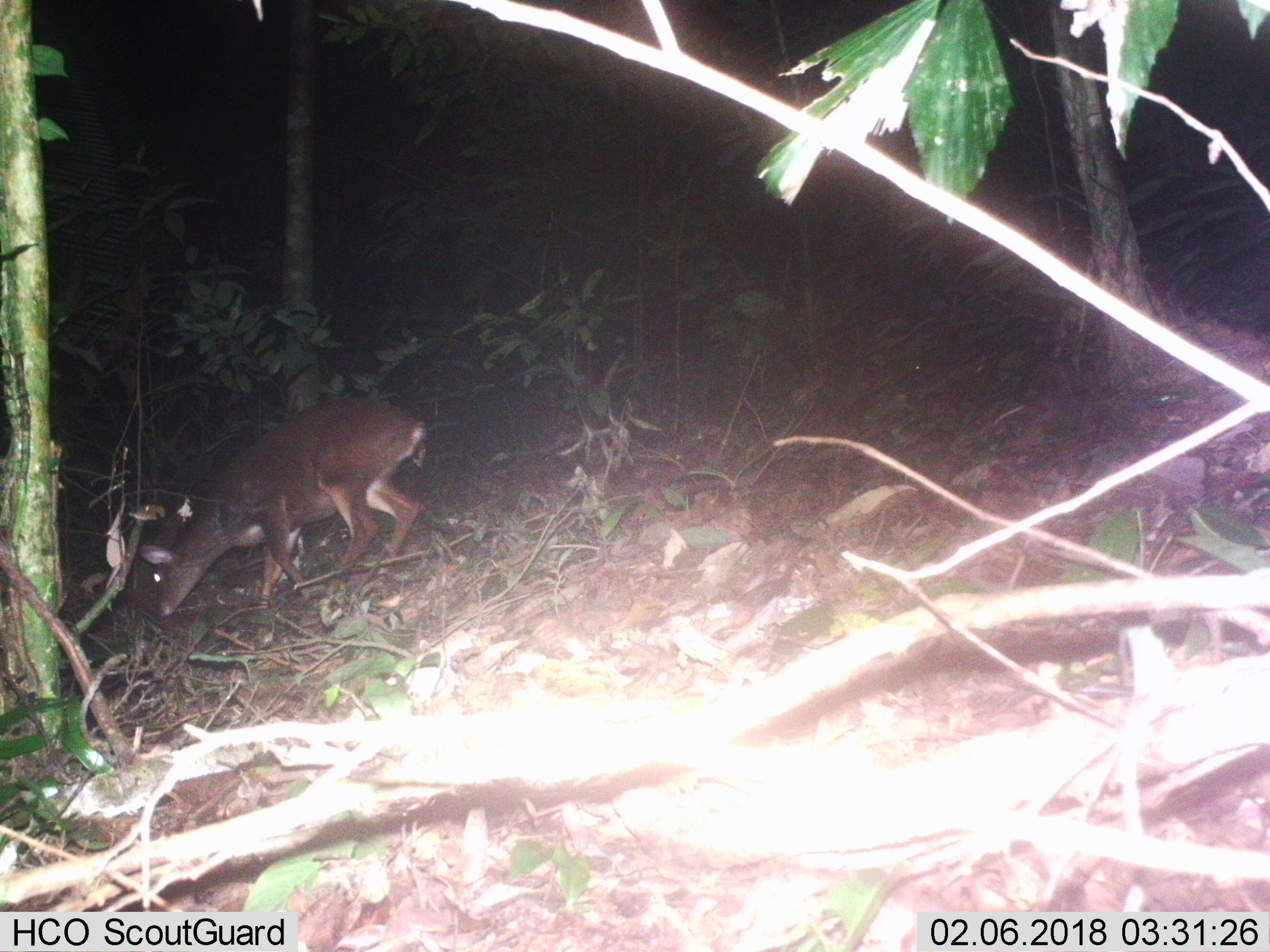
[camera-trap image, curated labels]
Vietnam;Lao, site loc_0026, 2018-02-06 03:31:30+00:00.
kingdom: Animalia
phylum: Chordata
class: Mammalia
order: Artiodactyla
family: Cervidae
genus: Muntiacus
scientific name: Muntiacus vuquangensis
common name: large-antlered muntjac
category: large antlered muntjac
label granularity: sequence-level